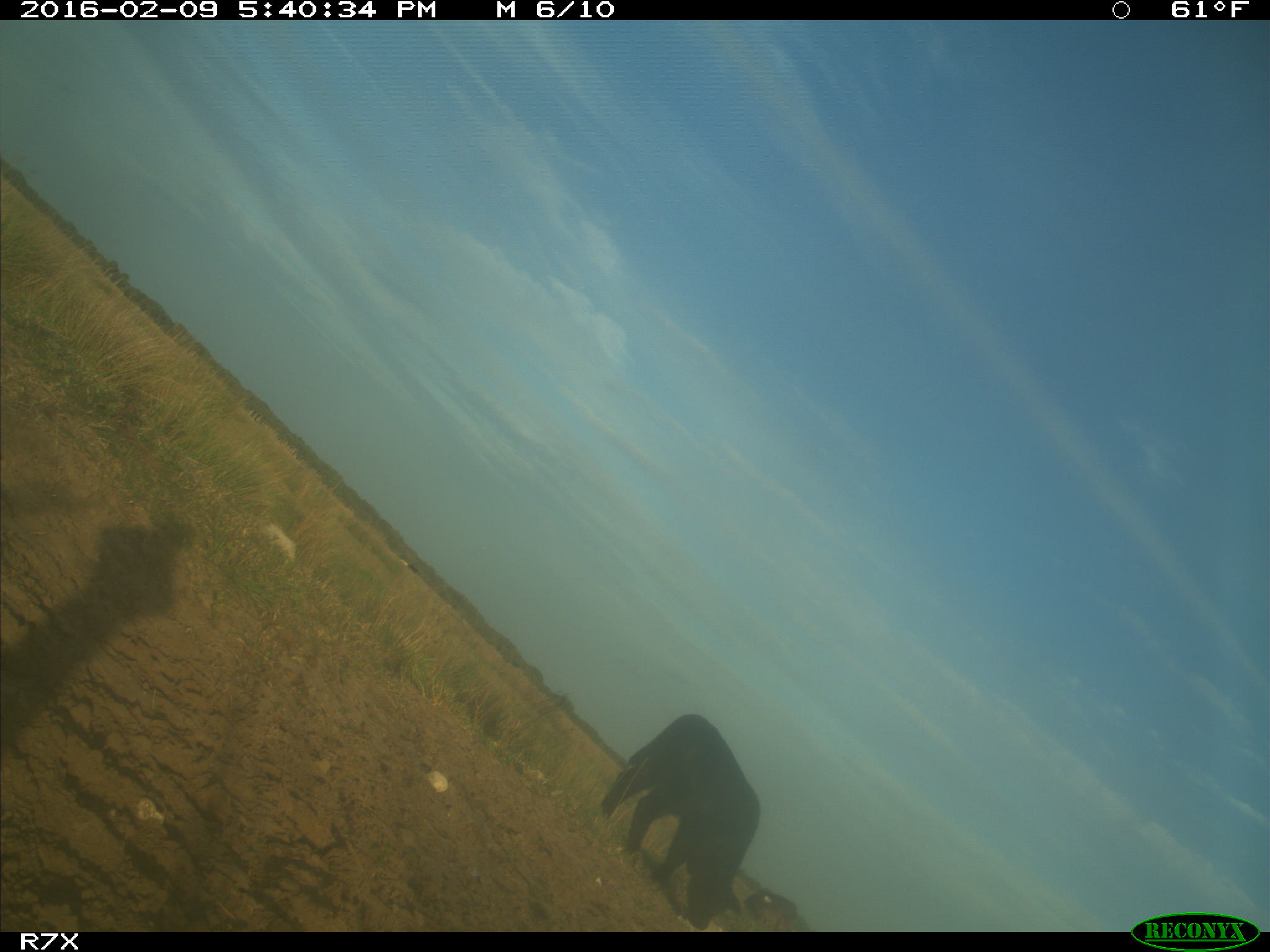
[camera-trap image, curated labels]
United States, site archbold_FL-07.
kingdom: Animalia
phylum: Chordata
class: Mammalia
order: Artiodactyla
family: Bovidae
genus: Bos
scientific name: Bos taurus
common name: domestic cow